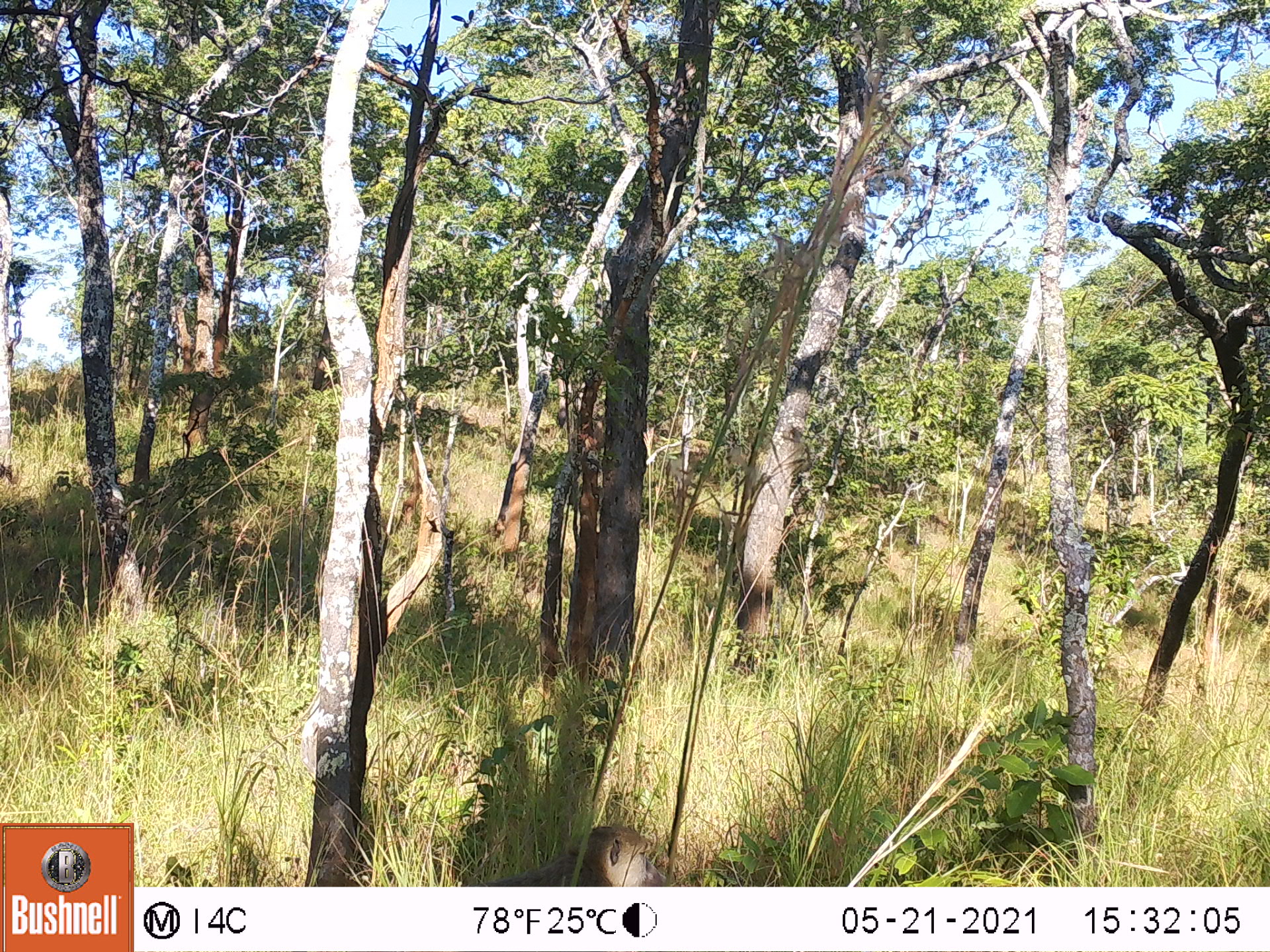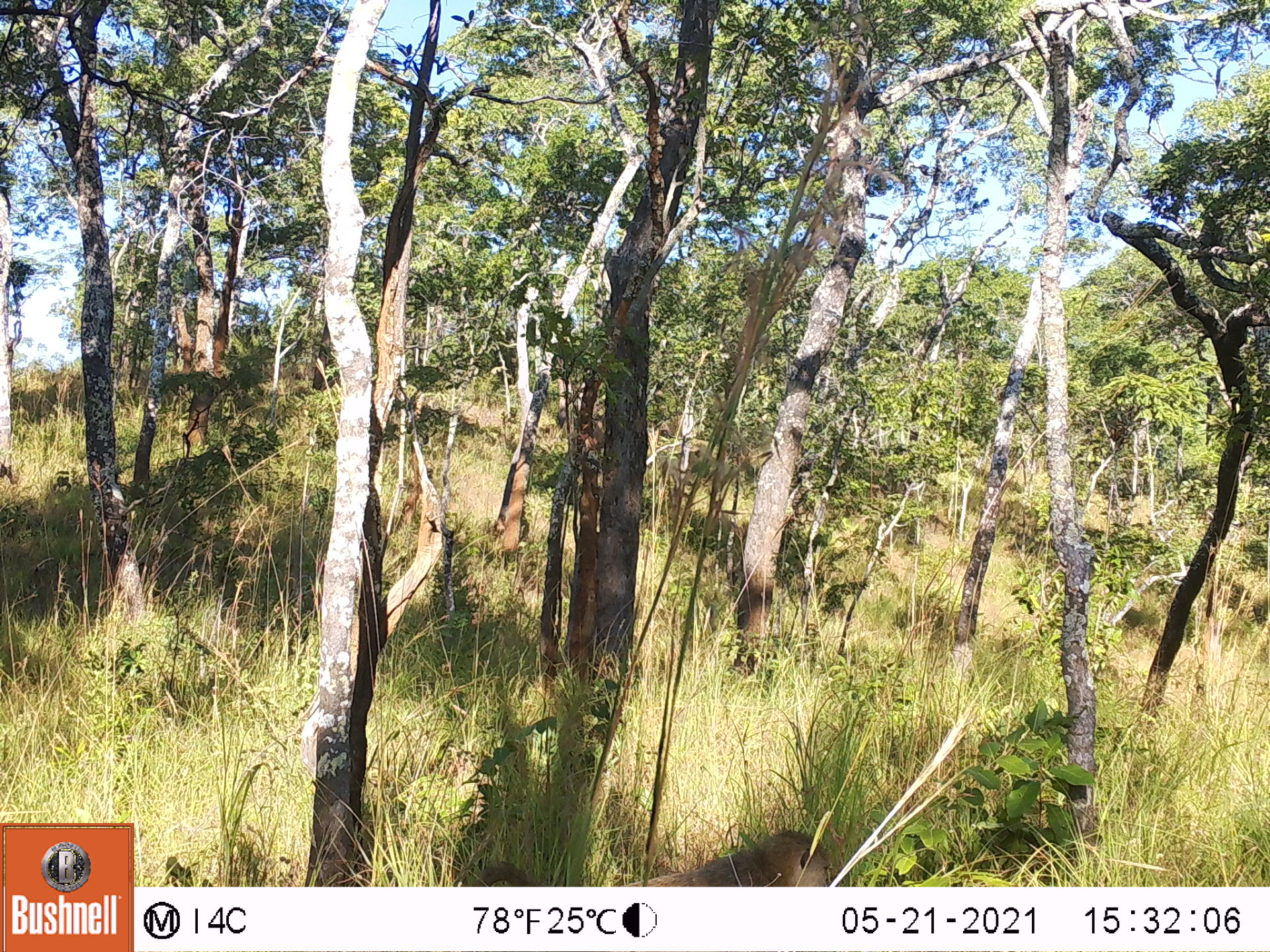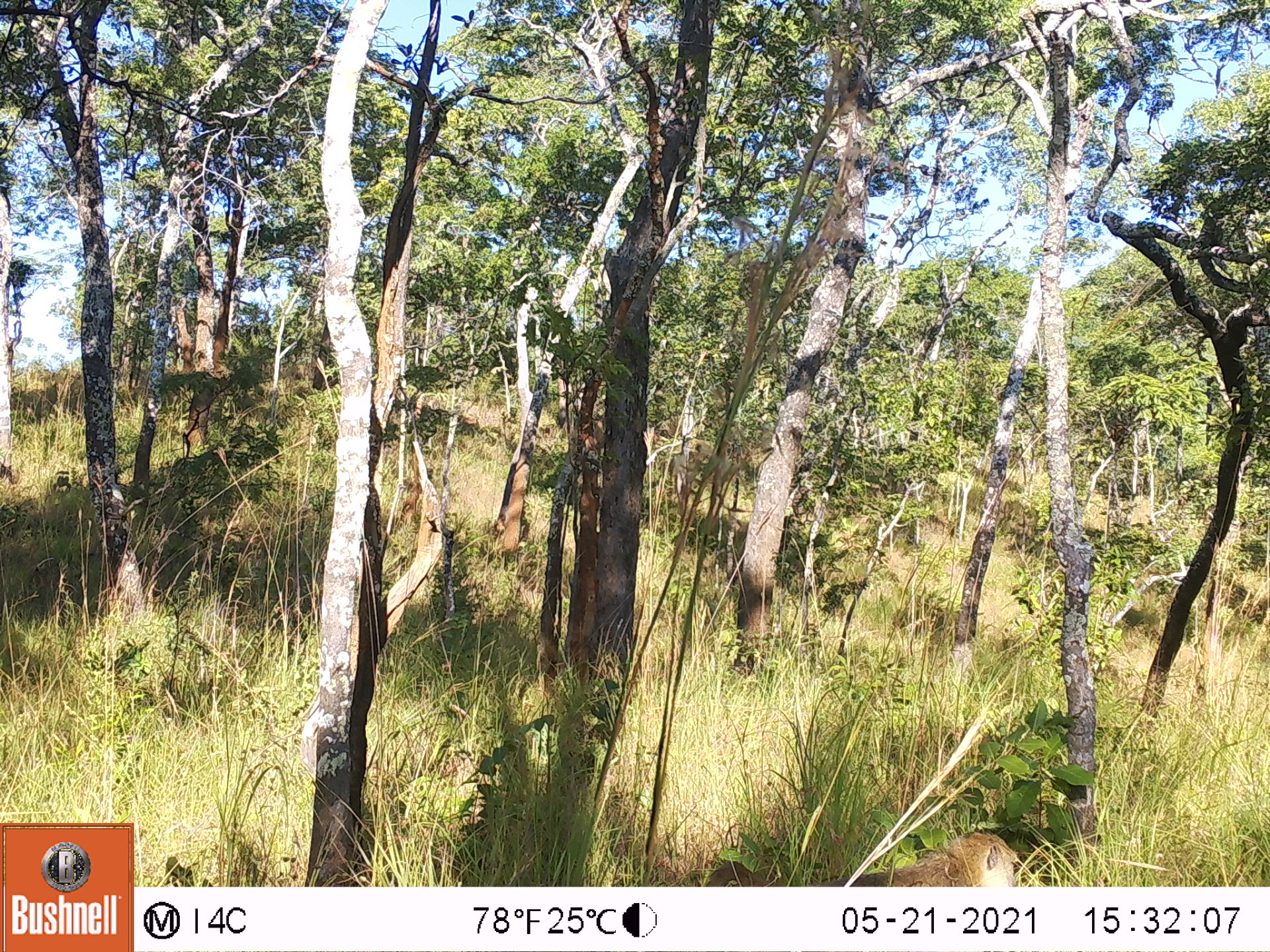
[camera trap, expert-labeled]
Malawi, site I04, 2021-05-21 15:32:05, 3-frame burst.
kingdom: Animalia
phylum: Chordata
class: Mammalia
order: Primates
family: Cercopithecidae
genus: Papio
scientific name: Papio cynocephalus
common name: yellow baboon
Yellow baboon (Papio cynocephalus), count 1.